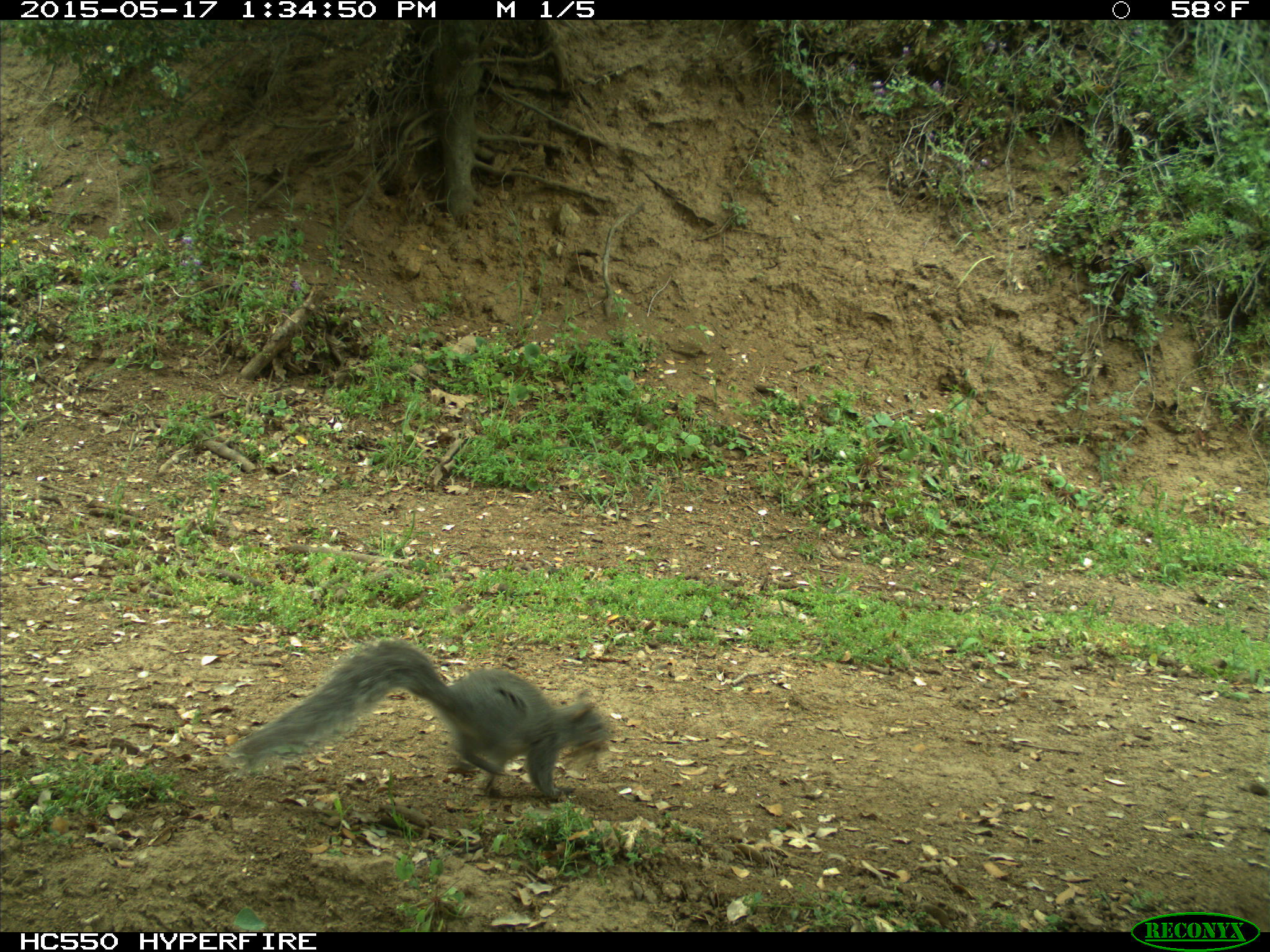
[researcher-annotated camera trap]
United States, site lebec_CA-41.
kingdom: Animalia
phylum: Chordata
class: Mammalia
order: Rodentia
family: Sciuridae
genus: Sciurus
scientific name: Sciurus carolinensis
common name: eastern gray squirrel